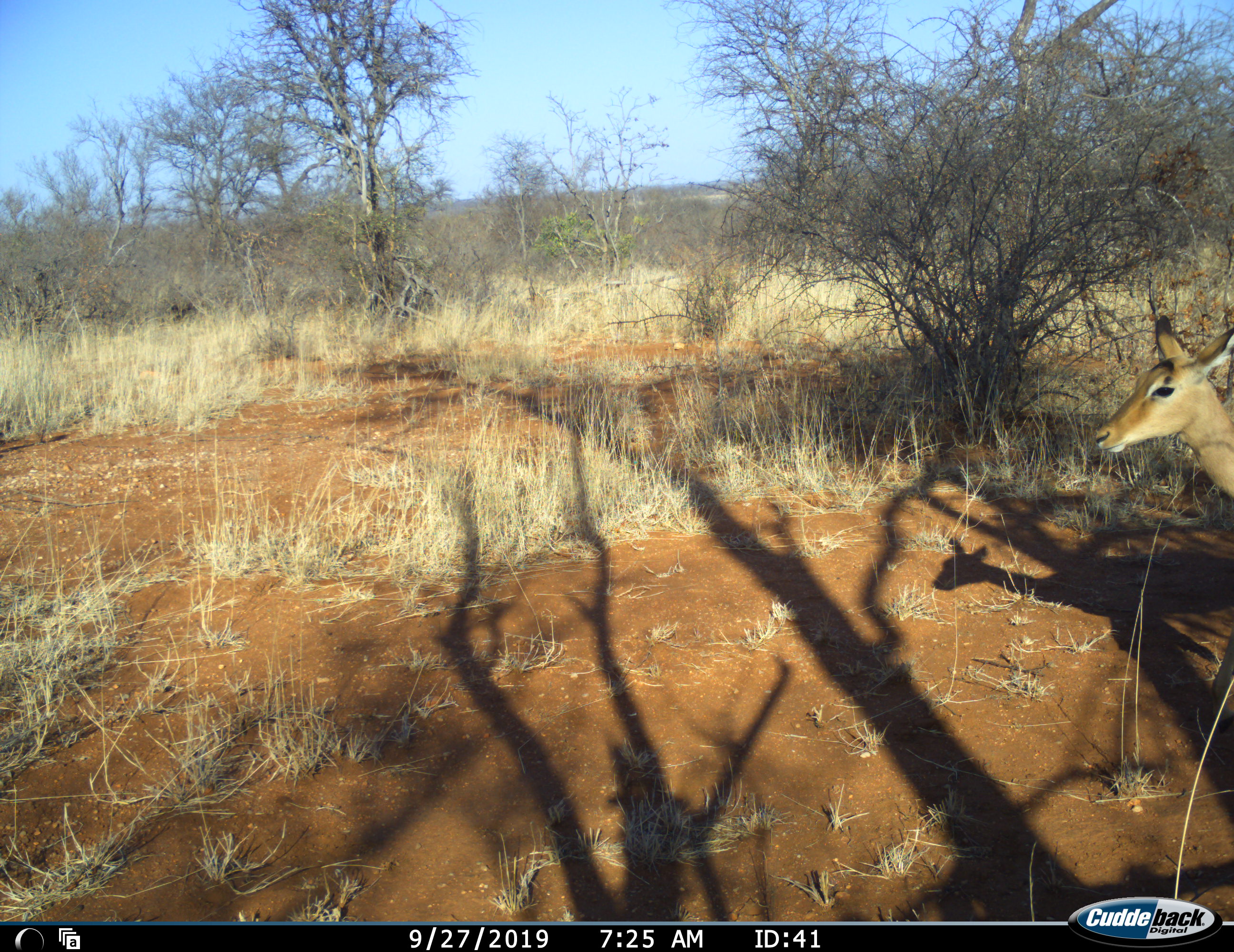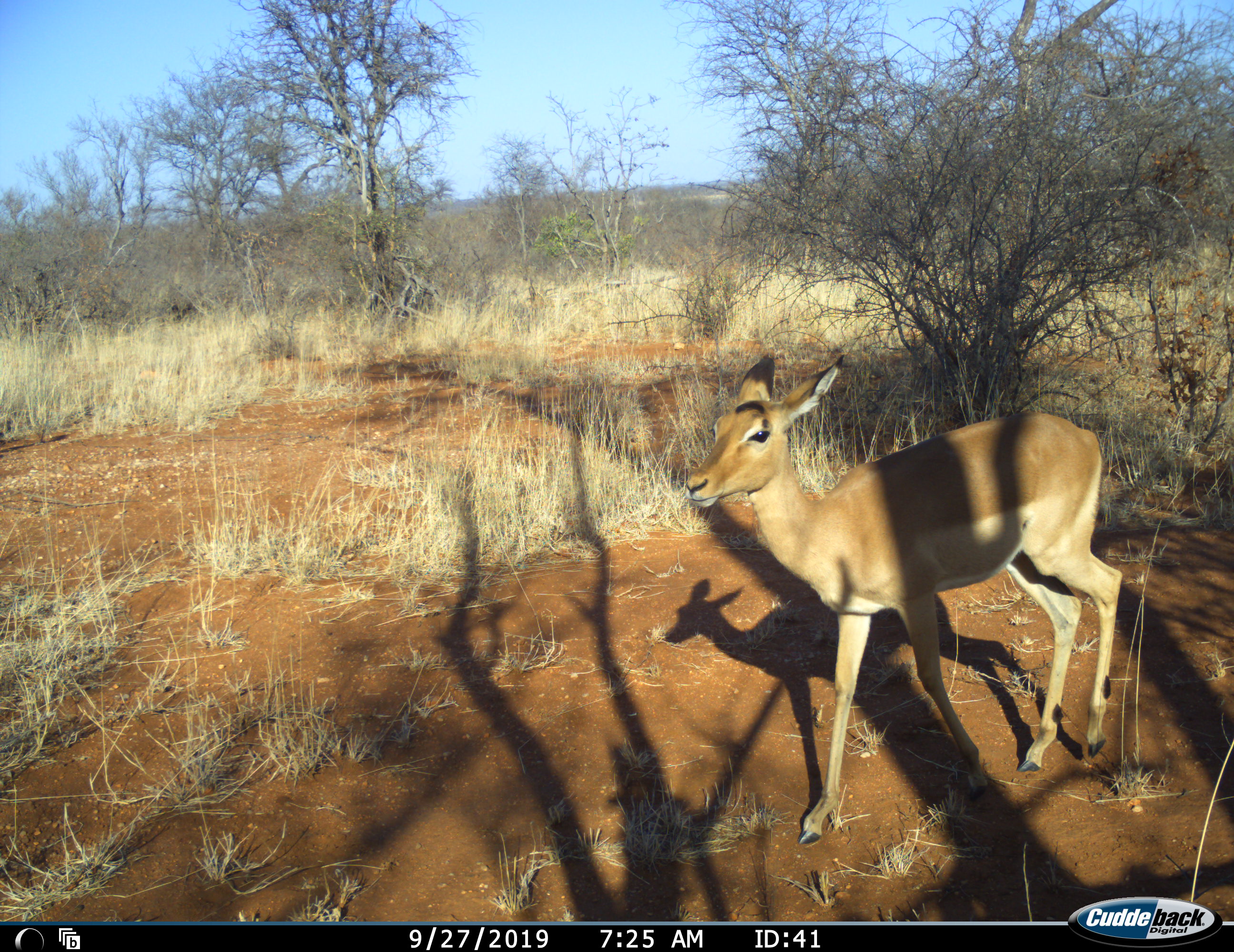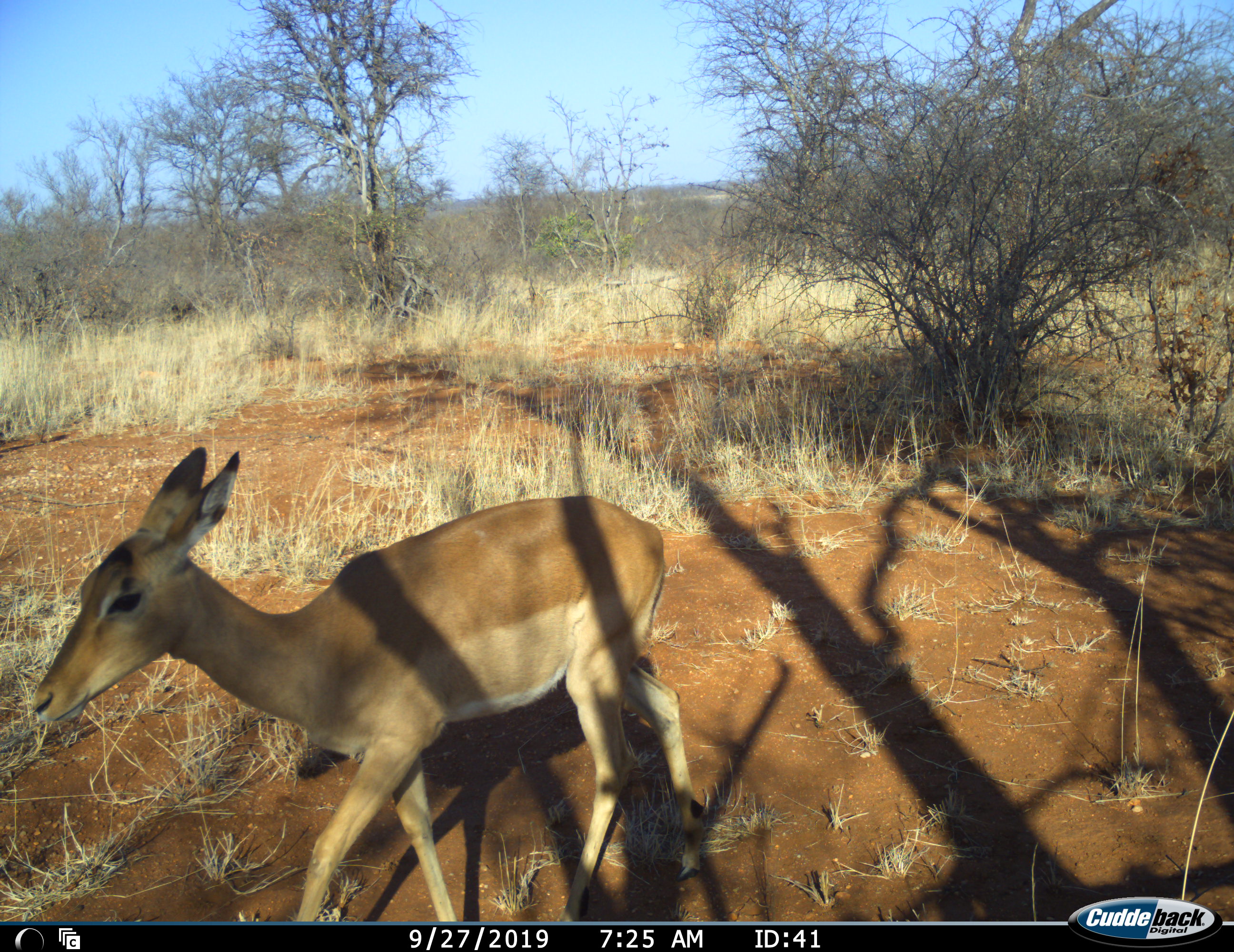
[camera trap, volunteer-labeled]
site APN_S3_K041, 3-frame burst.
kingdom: Animalia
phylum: Chordata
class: Mammalia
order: Artiodactyla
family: Bovidae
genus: Aepyceros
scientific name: Aepyceros melampus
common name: impala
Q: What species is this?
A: Impala (Aepyceros melampus).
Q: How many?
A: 1.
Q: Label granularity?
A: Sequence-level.